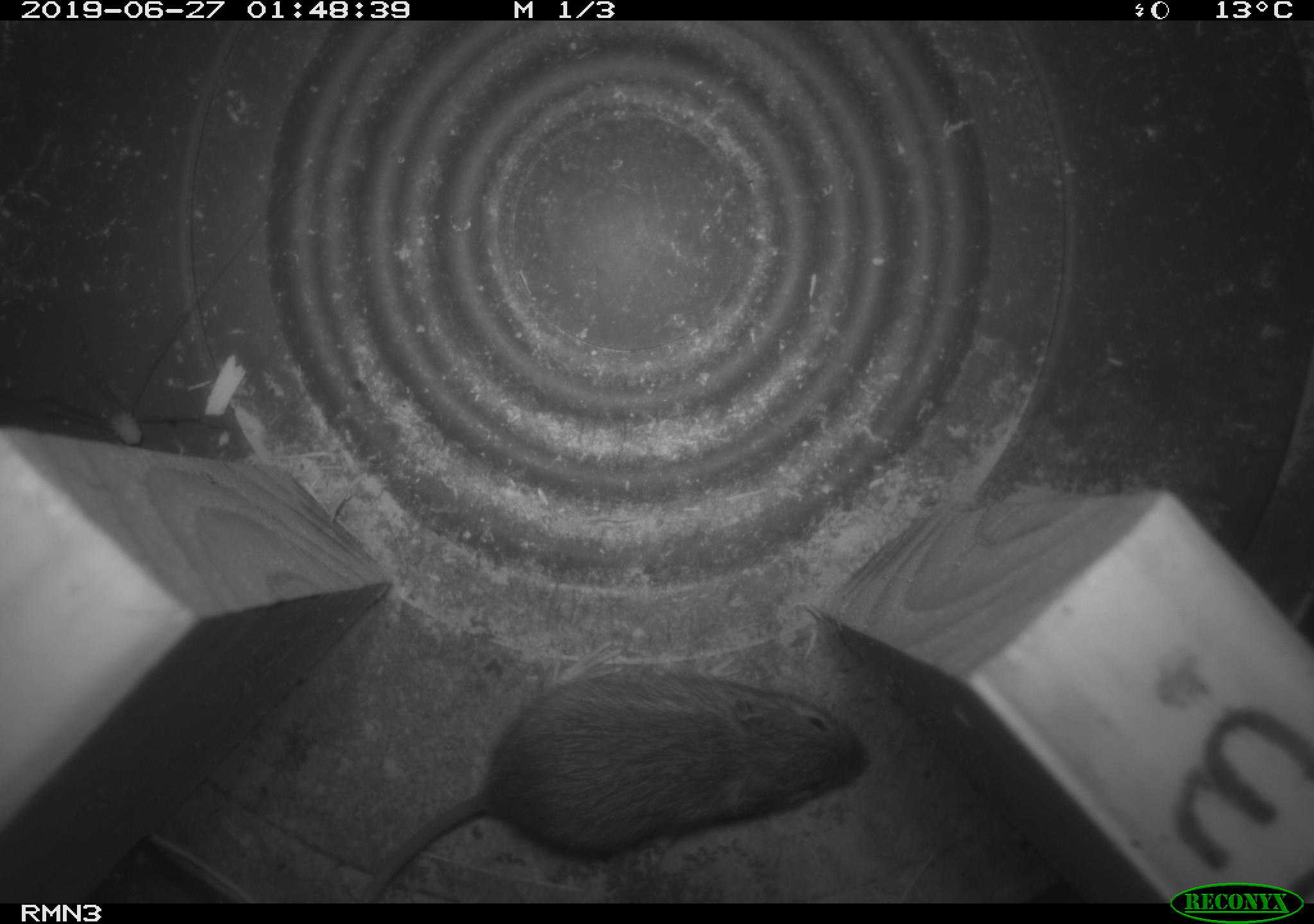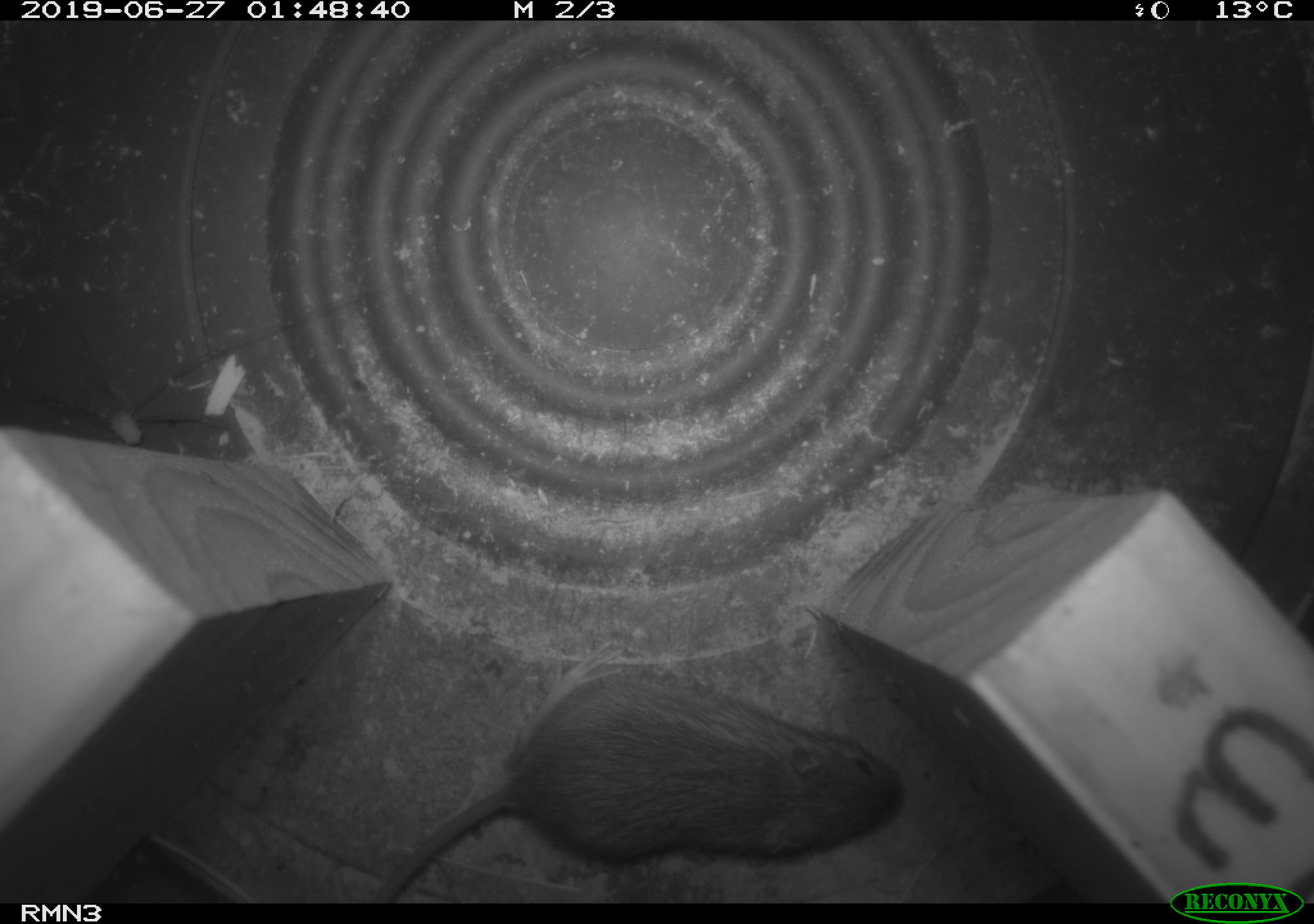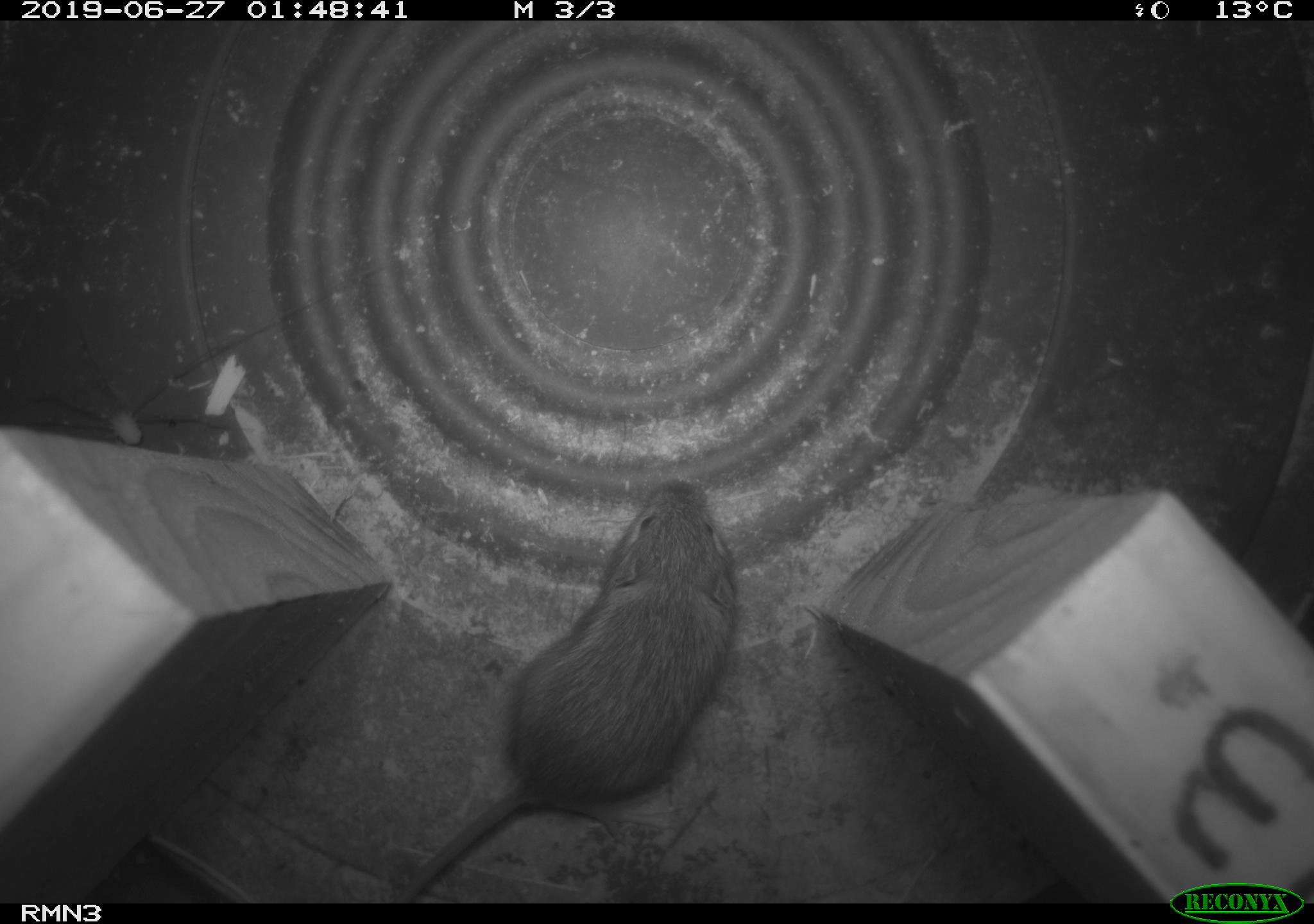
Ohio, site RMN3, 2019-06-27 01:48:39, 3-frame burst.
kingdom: Animalia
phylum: Chordata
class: Mammalia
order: Rodentia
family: Zapodidae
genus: Napaeozapus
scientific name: Napaeozapus insignis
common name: woodland jumping mouse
Woodland jumping mouse (Napaeozapus insignis).